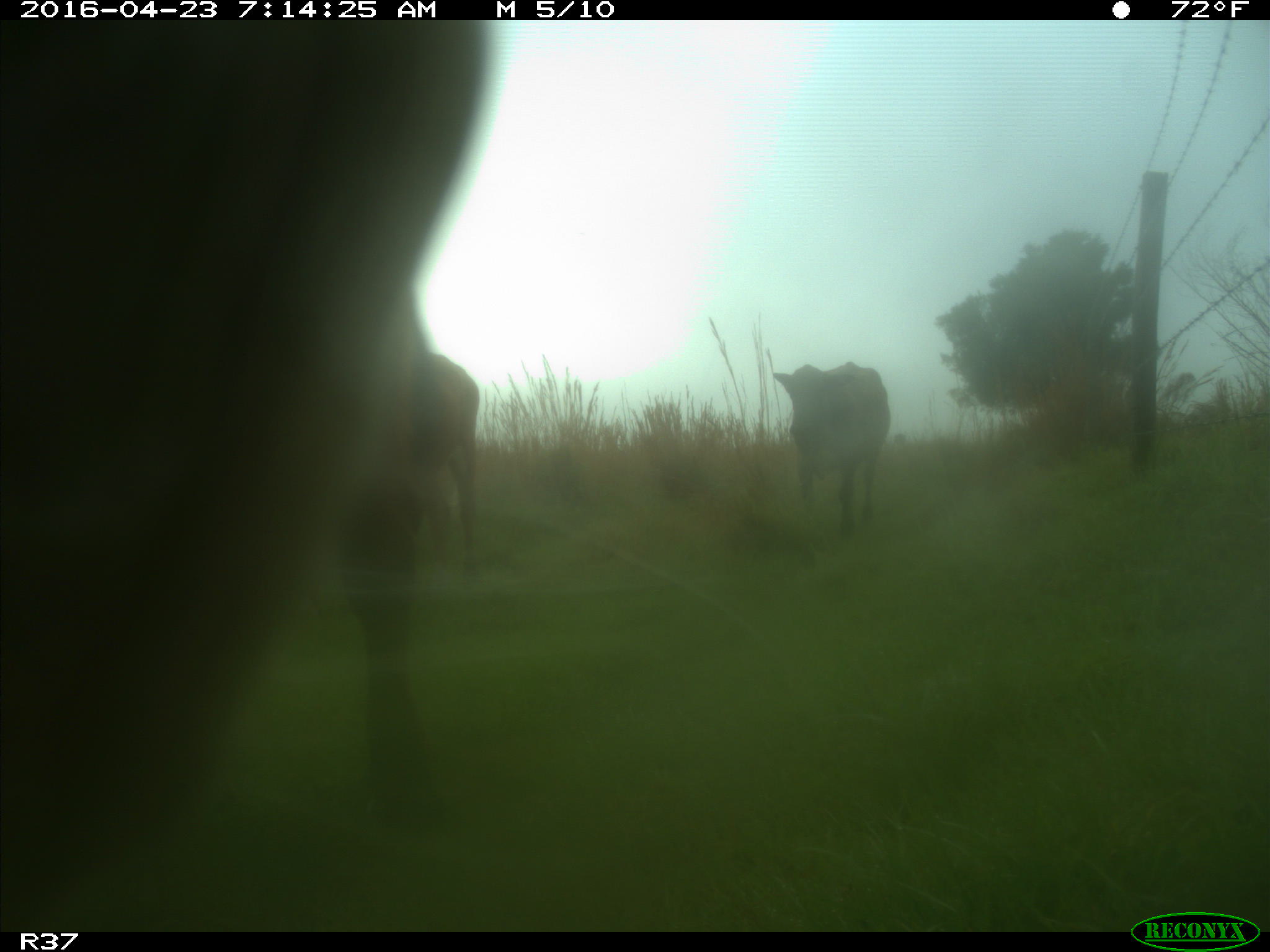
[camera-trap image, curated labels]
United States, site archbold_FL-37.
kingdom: Animalia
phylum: Chordata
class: Mammalia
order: Artiodactyla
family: Bovidae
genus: Bos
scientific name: Bos taurus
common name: domestic cow